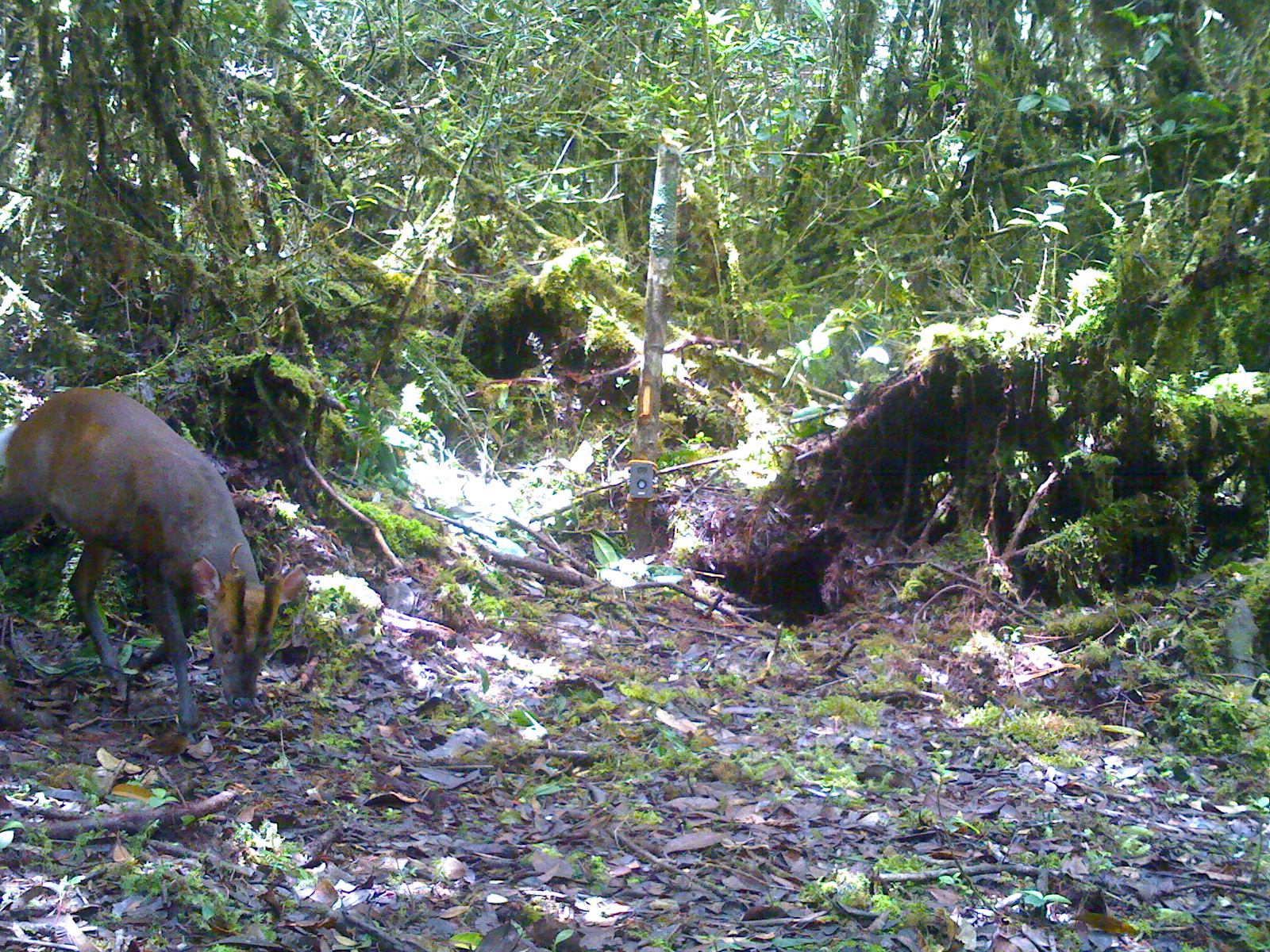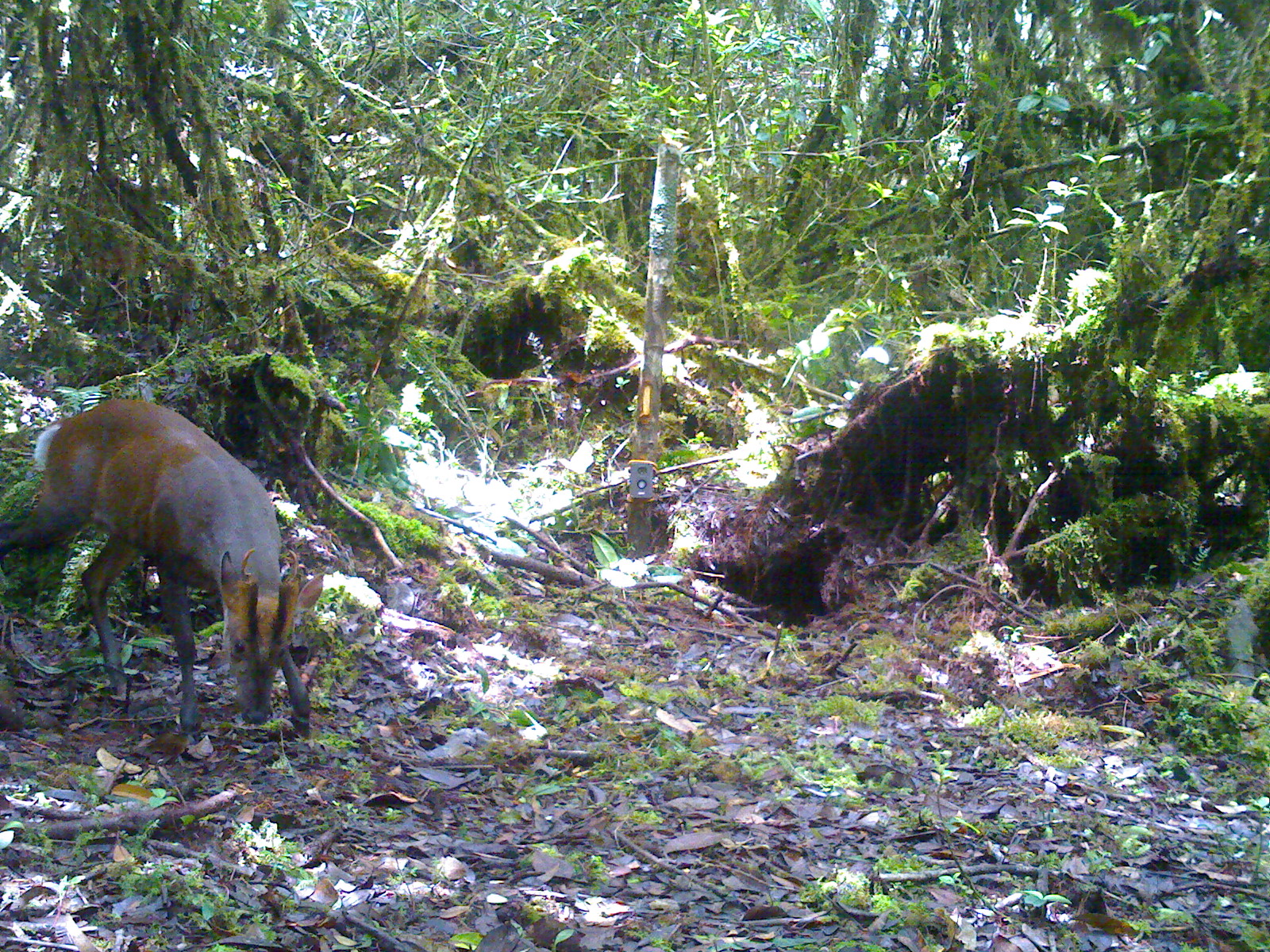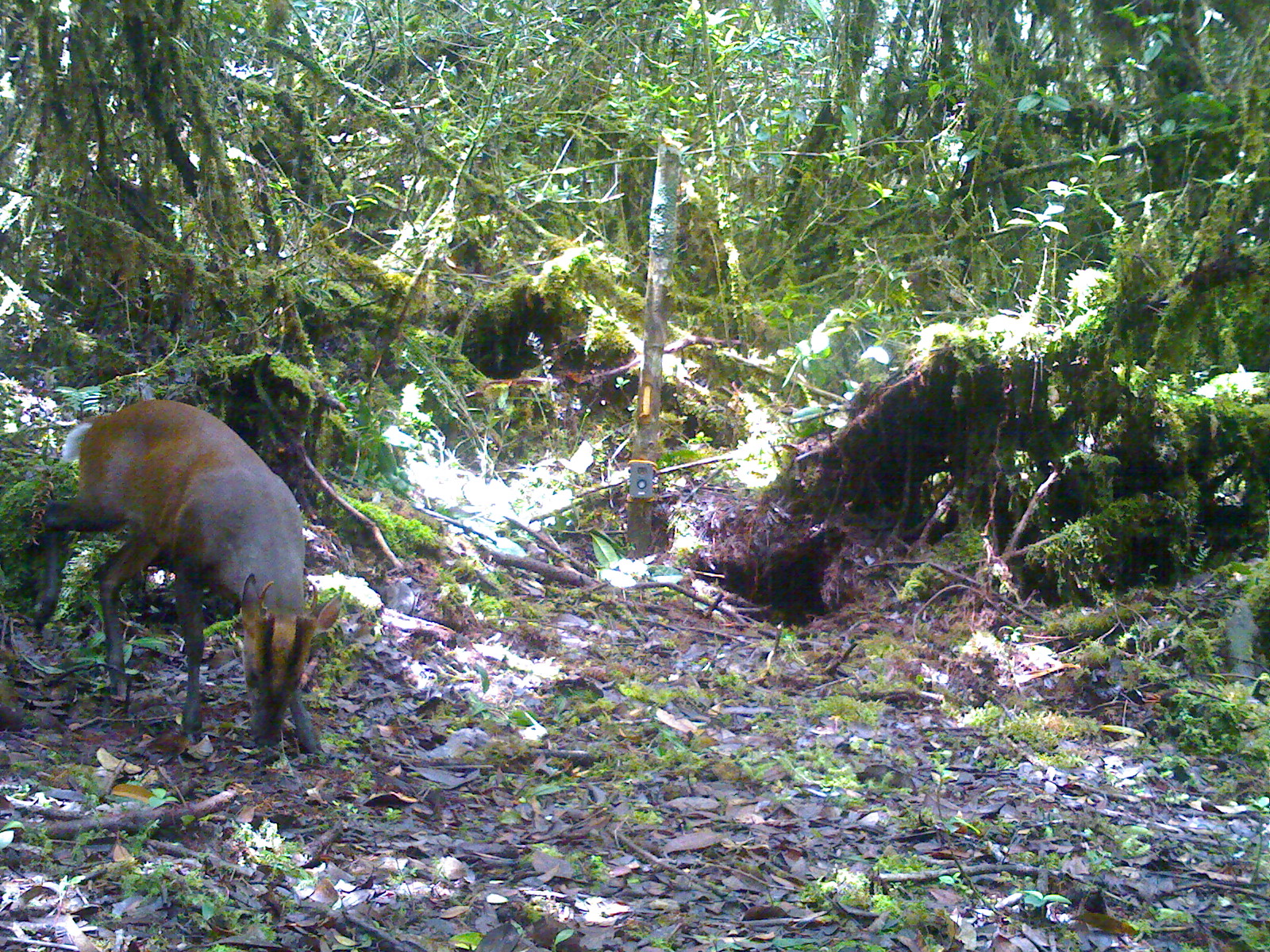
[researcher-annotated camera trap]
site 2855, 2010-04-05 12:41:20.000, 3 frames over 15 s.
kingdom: Animalia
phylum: Chordata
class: Mammalia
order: Artiodactyla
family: Cervidae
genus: Muntiacus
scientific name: Muntiacus muntjak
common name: southern red muntjac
Muntiacus muntjak (southern red muntjac), count 1, sex male.